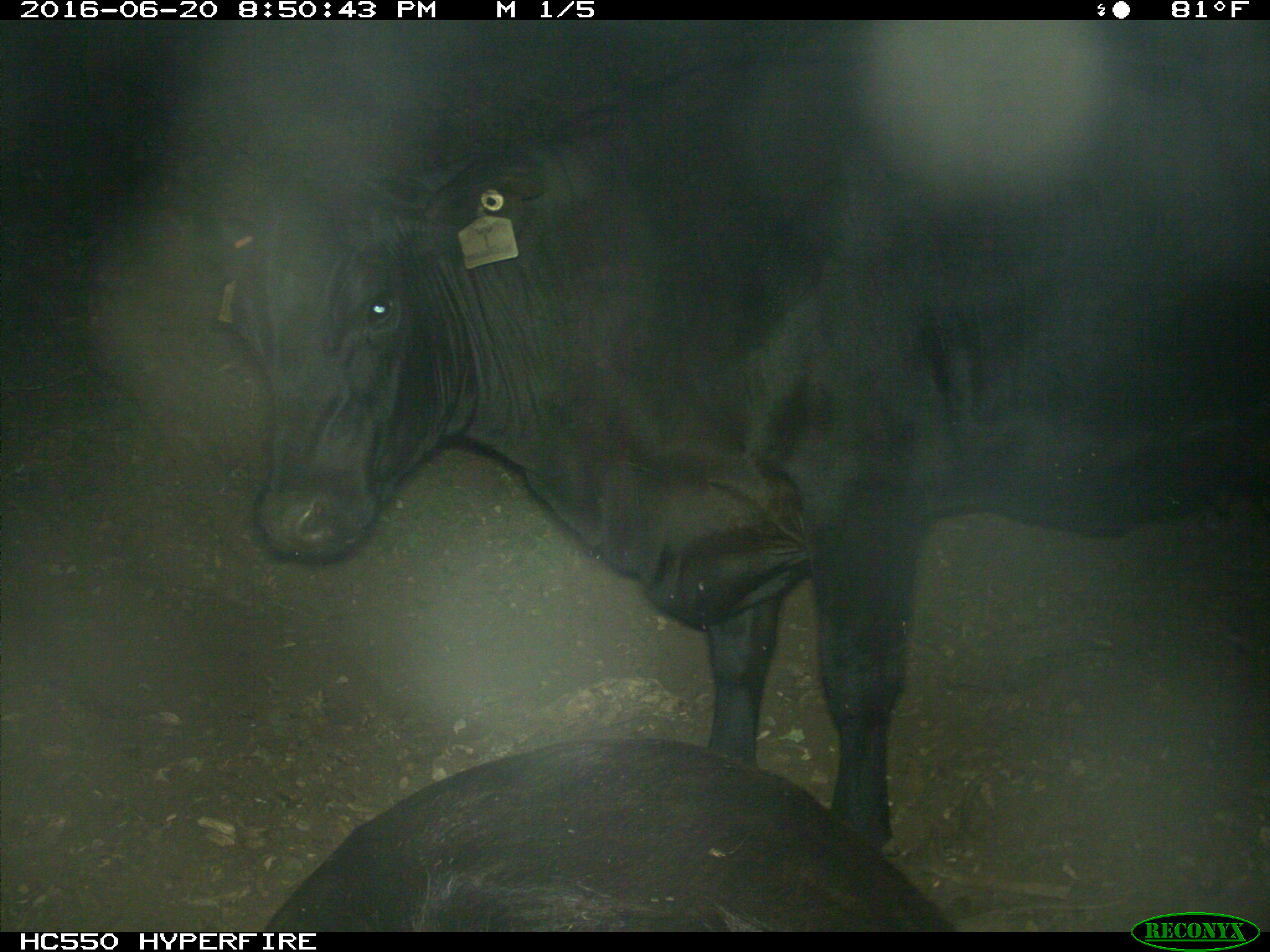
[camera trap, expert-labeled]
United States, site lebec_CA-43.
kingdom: Animalia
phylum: Chordata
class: Mammalia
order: Artiodactyla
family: Bovidae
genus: Bos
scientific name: Bos taurus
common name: domestic cow